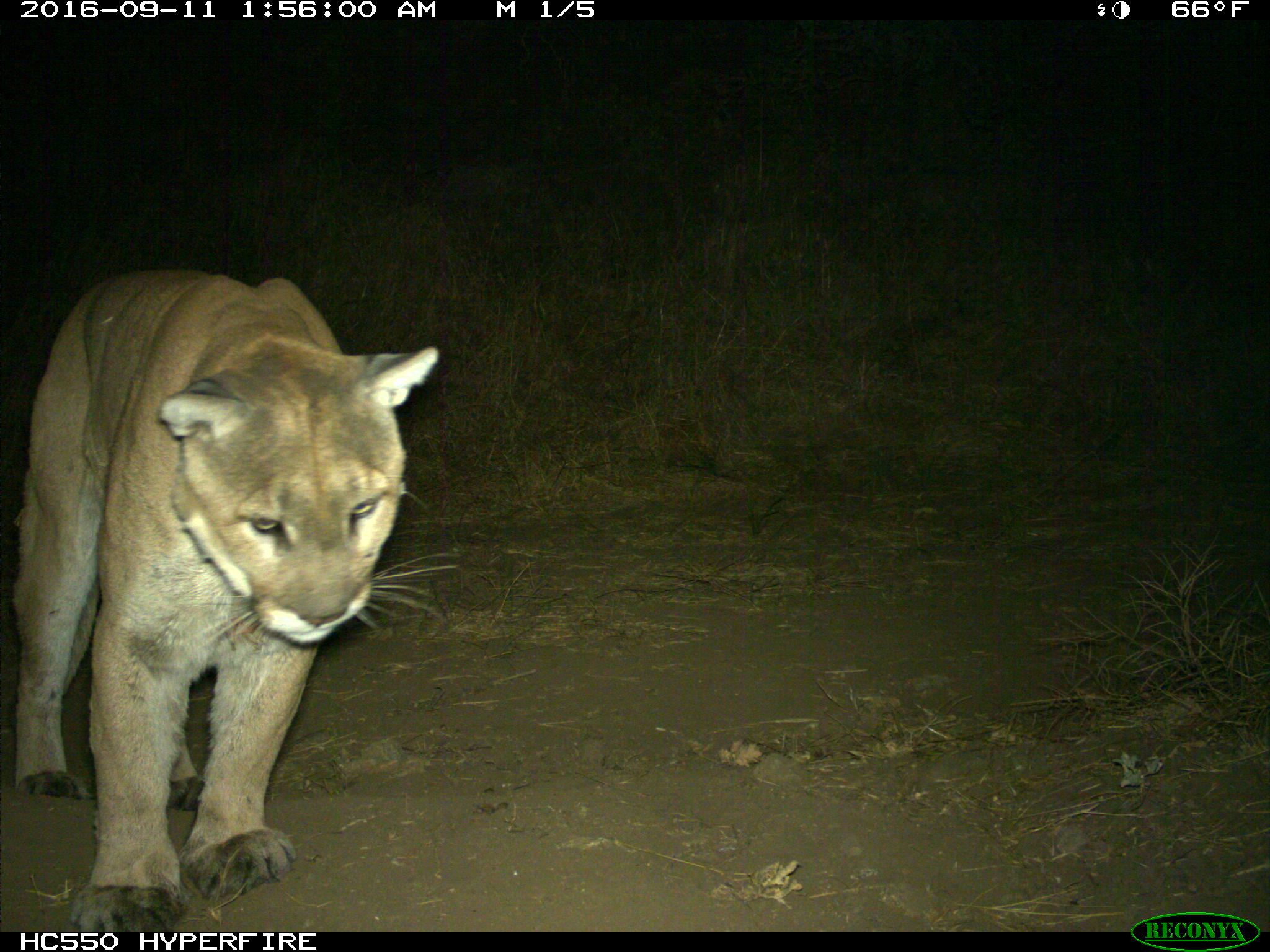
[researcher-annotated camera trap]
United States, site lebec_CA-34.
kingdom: Animalia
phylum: Chordata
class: Mammalia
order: Carnivora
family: Felidae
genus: Puma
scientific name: Puma concolor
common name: mountain lion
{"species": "Puma concolor (mountain lion)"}